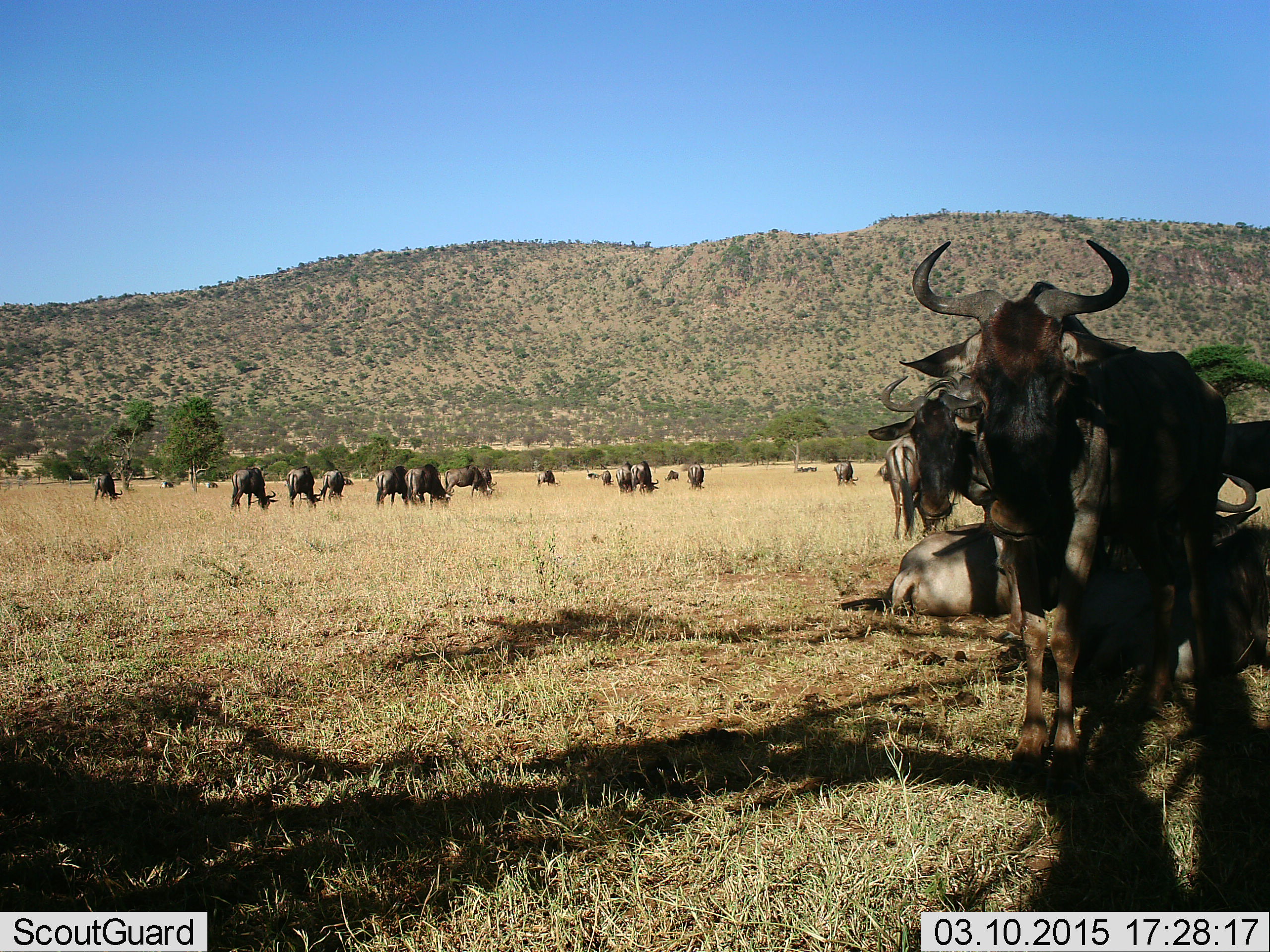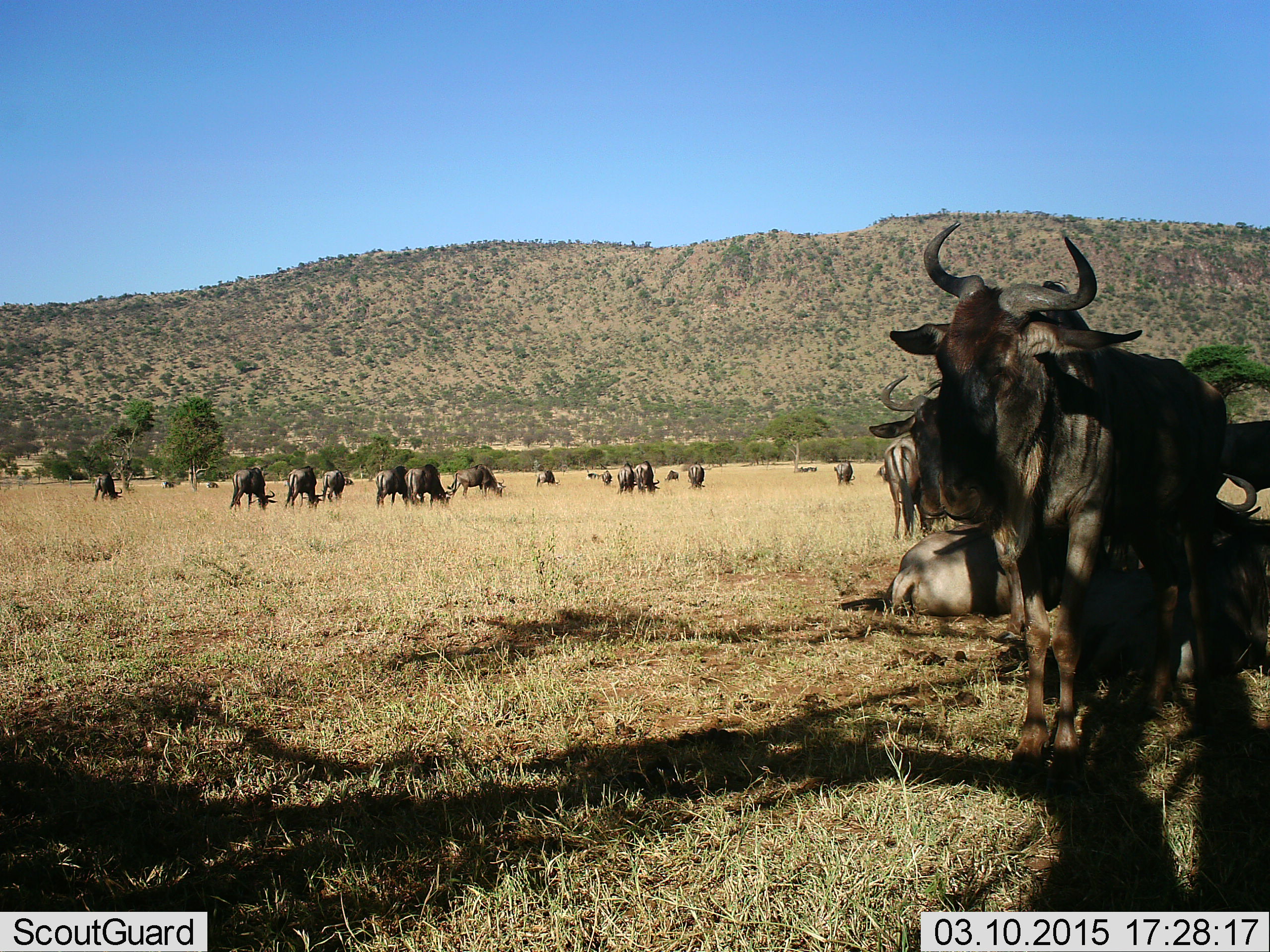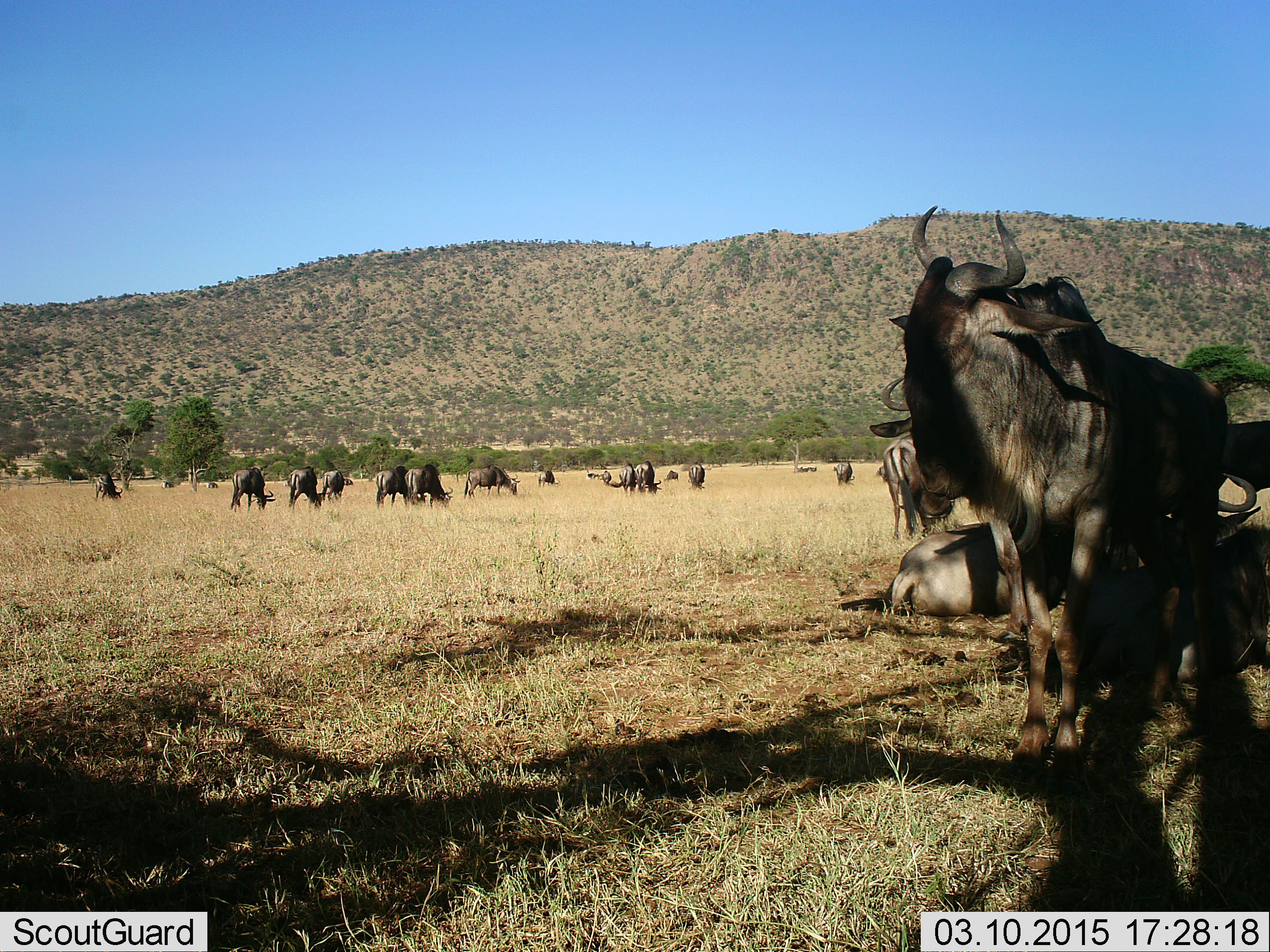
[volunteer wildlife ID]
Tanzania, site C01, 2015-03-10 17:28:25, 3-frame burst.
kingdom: Animalia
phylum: Chordata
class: Mammalia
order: Artiodactyla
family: Bovidae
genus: Connochaetes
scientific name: Connochaetes taurinus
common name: blue wildebeest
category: wildebeest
Wildebeest (blue wildebeest) (Connochaetes taurinus), count 11-50. Behavior (volunteer vote fractions): standing 82%, resting 64%, moving 27%, interacting 9%. Young present (vote fraction): 0%. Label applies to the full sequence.